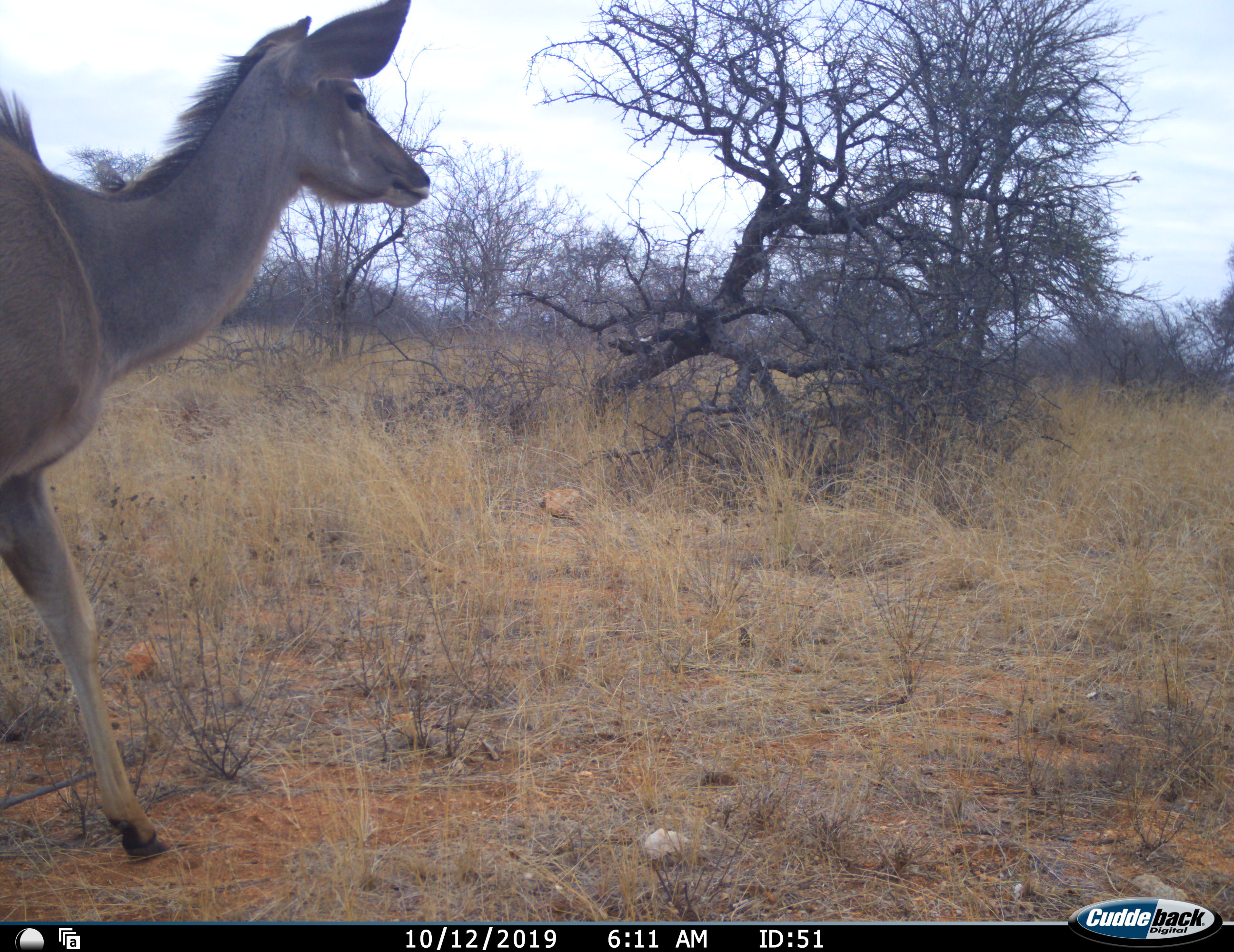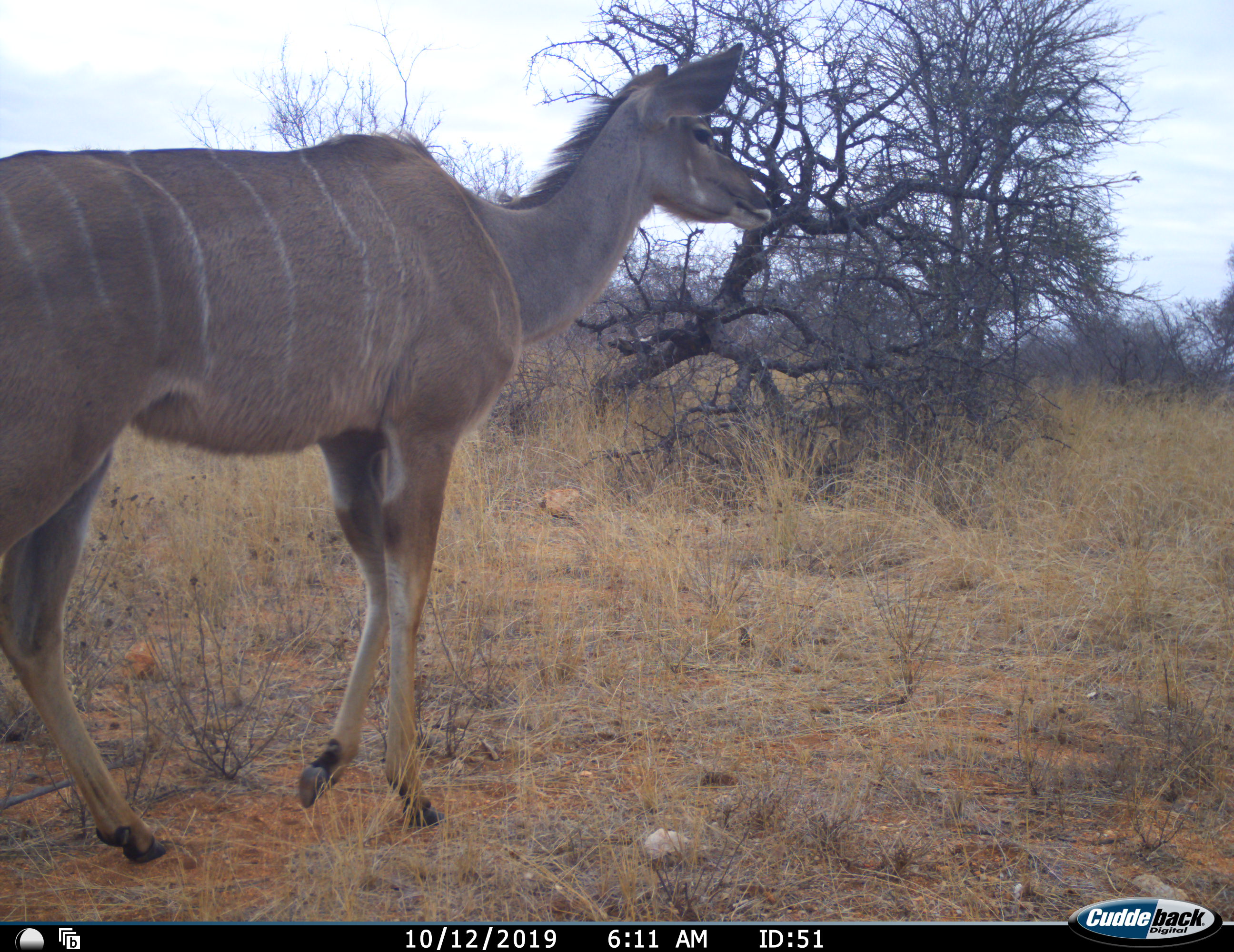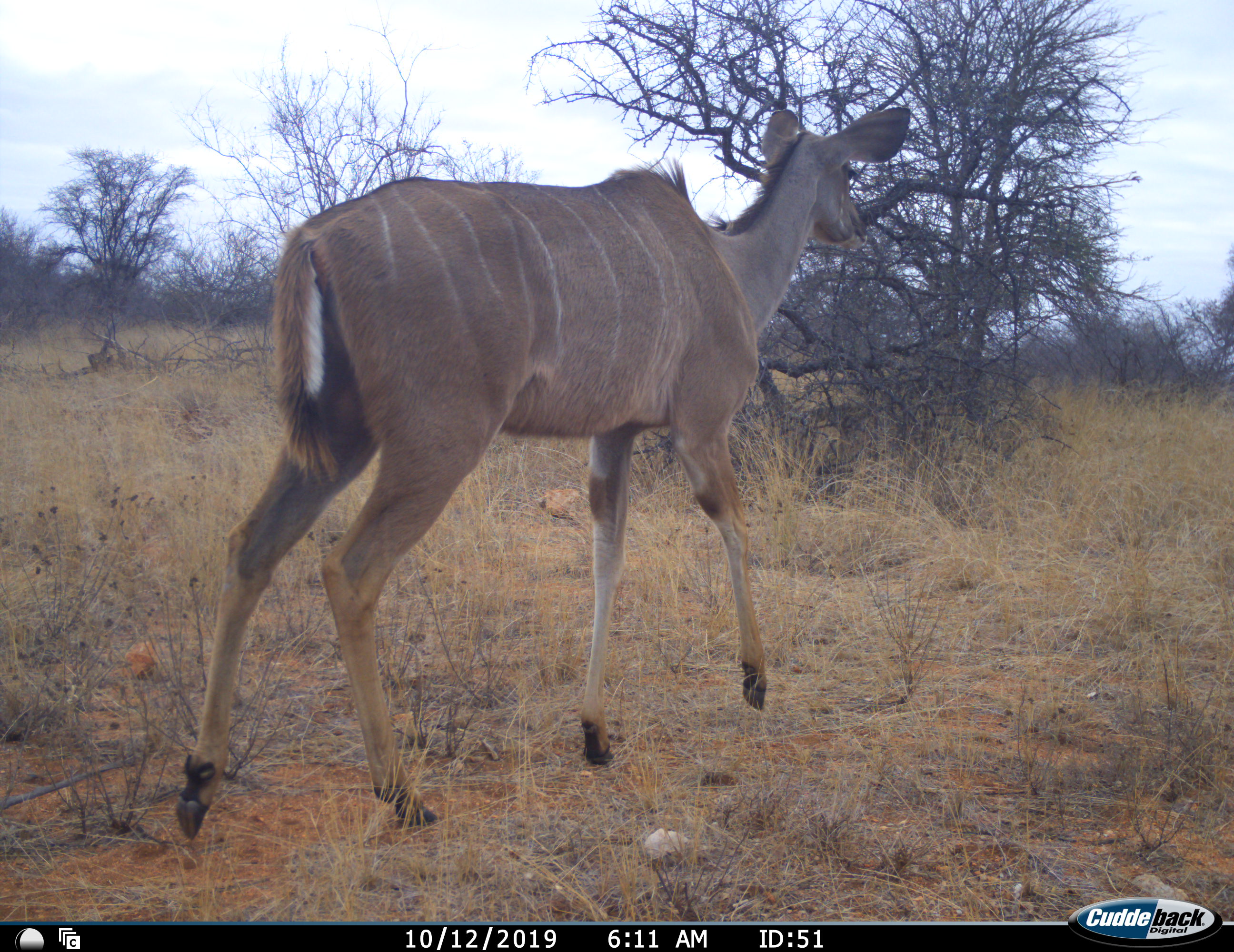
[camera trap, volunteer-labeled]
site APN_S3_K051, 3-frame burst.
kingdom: Animalia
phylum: Chordata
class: Mammalia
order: Artiodactyla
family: Bovidae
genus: Tragelaphus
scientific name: Tragelaphus angasii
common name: nyala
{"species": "nyala (Tragelaphus angasii)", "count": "1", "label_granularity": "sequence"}